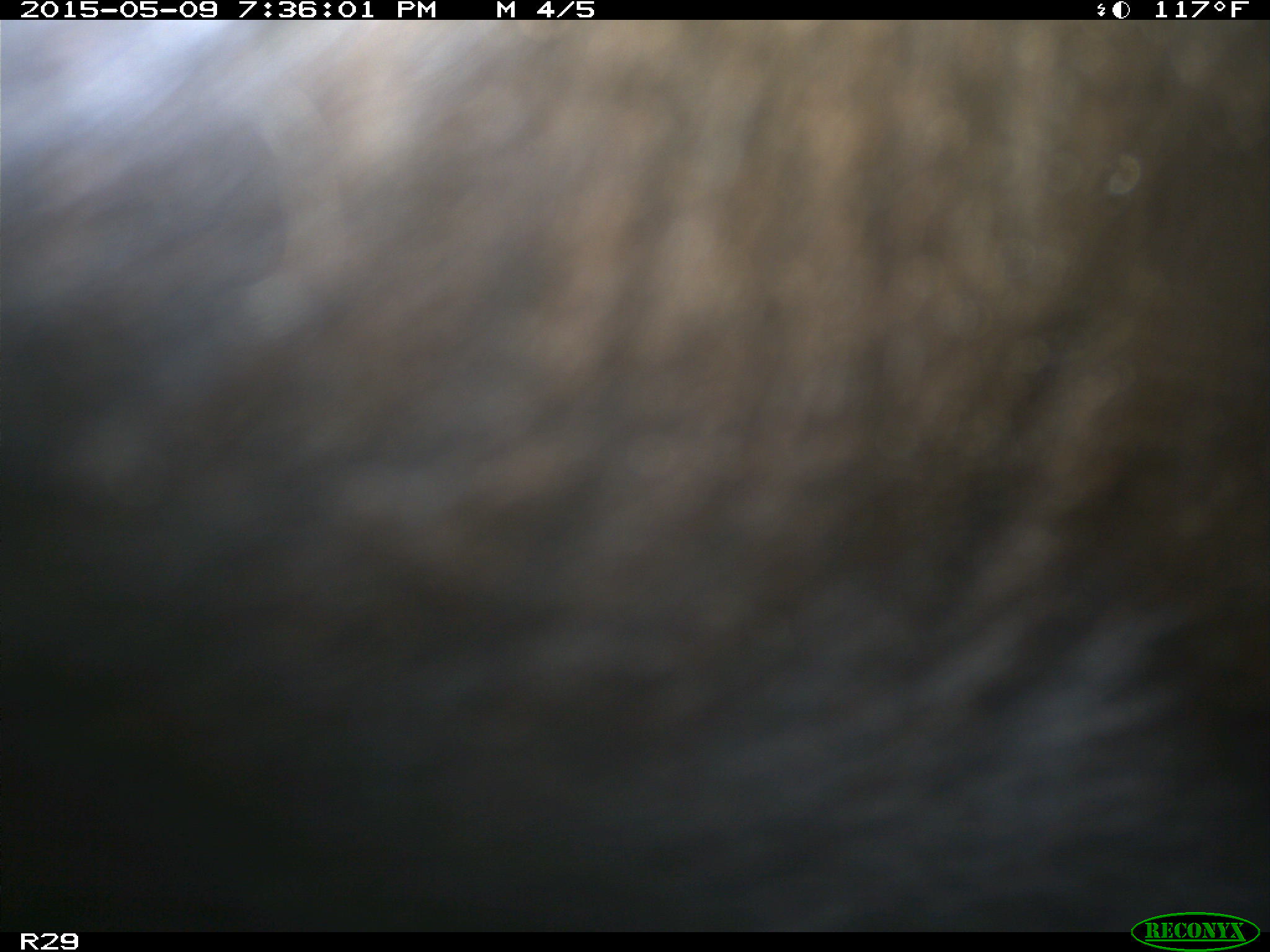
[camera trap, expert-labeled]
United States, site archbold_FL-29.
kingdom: Animalia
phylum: Chordata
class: Mammalia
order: Artiodactyla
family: Bovidae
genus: Bos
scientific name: Bos taurus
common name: domestic cow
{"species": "Bos taurus (domestic cow)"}